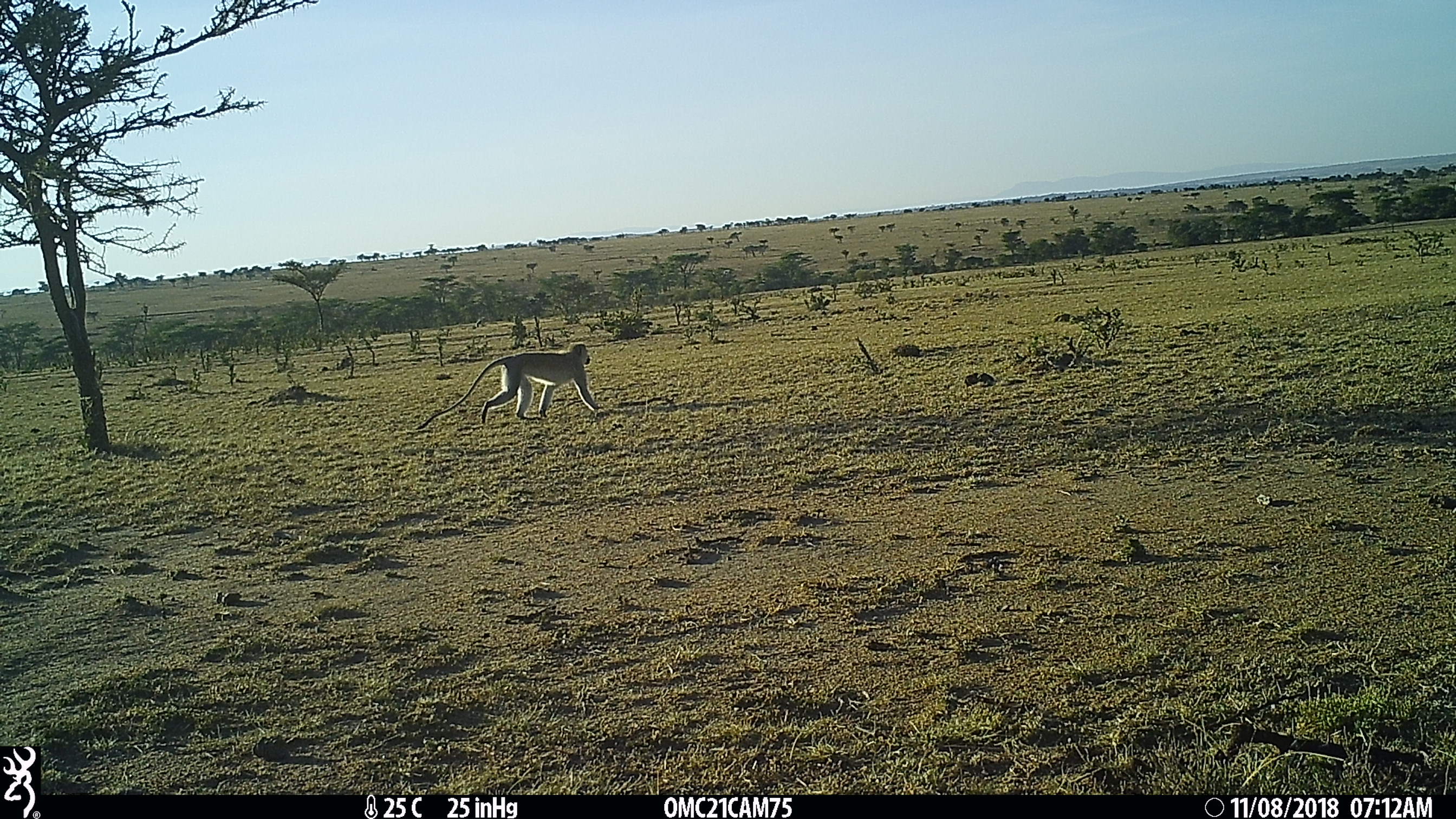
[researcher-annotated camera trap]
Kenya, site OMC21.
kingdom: Animalia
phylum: Chordata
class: Mammalia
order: Primates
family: Cercopithecidae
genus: Chlorocebus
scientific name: Chlorocebus pygerythrus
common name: vervet monkey